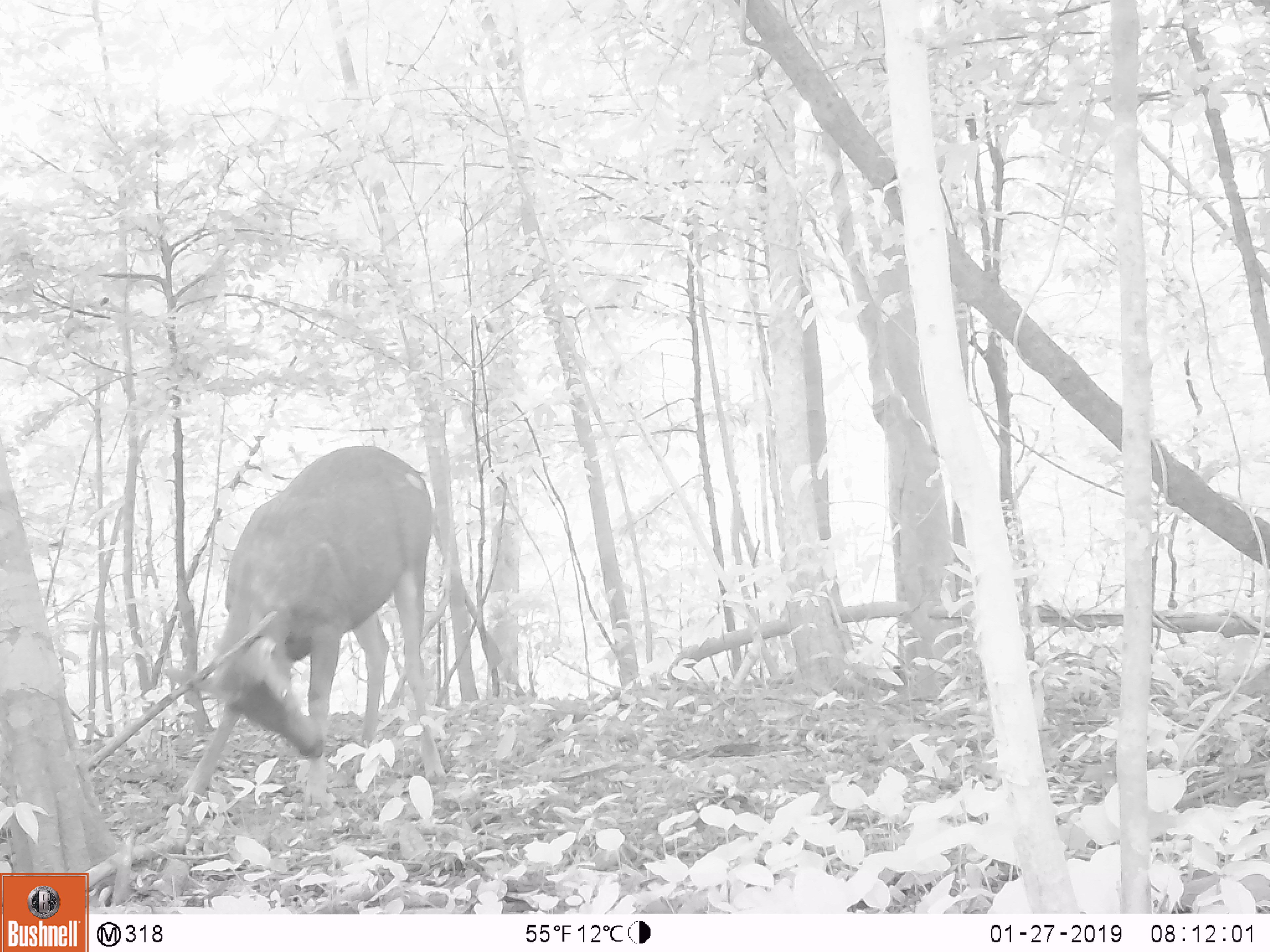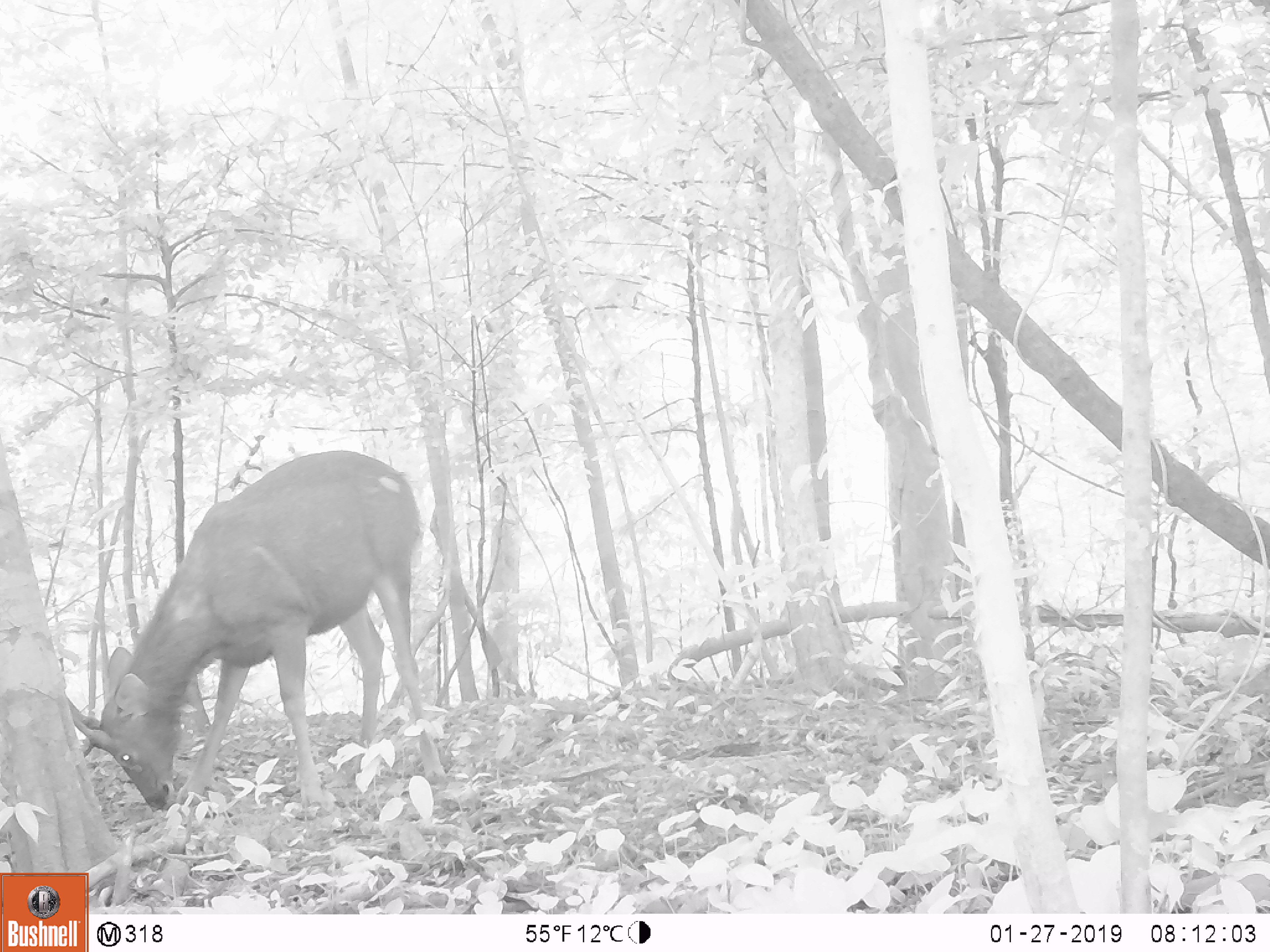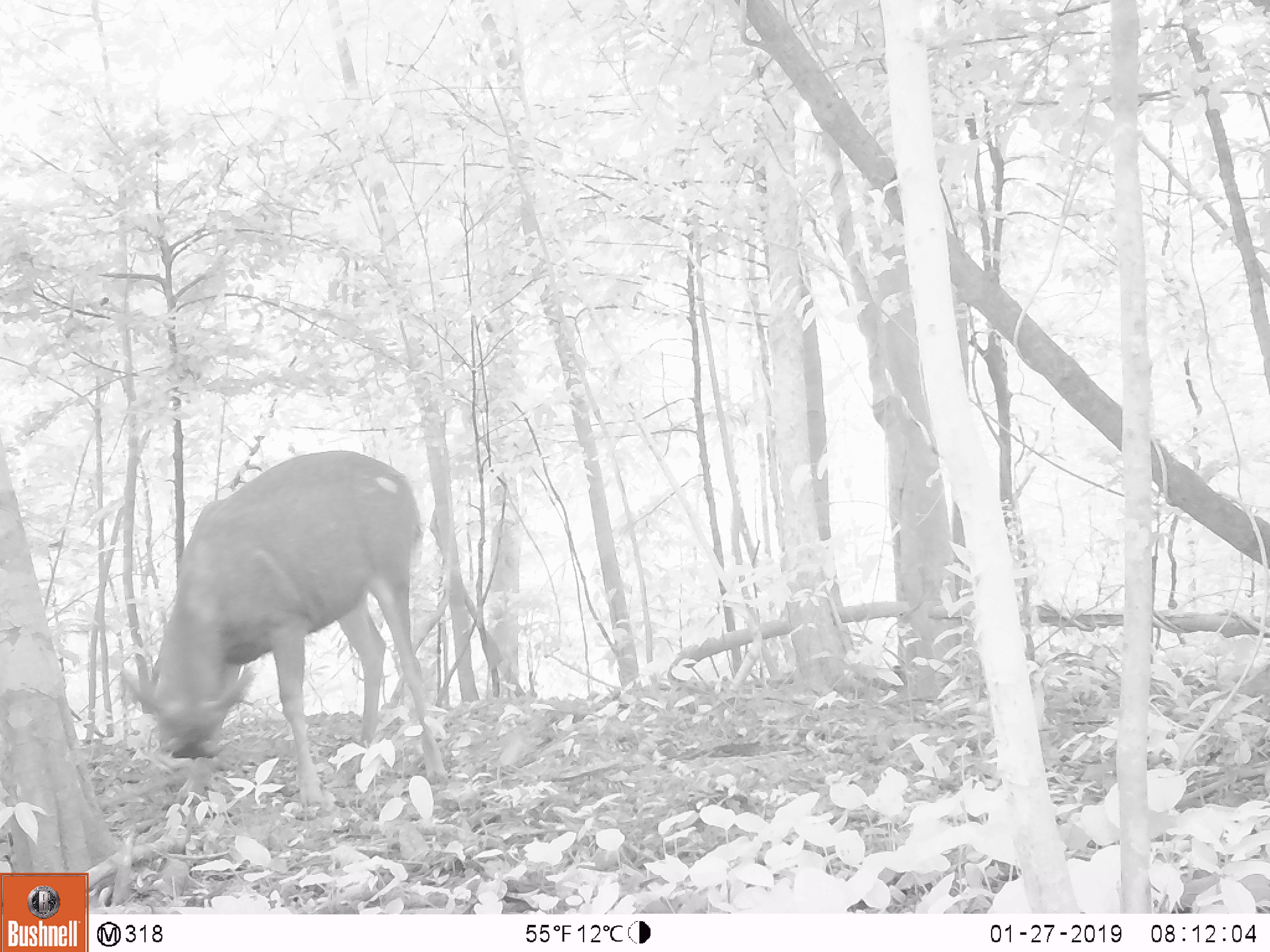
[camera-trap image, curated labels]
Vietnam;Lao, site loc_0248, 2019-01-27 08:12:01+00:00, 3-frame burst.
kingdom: Animalia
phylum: Chordata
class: Mammalia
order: Artiodactyla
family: Cervidae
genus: Rusa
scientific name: Rusa unicolor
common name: sambar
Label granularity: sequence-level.